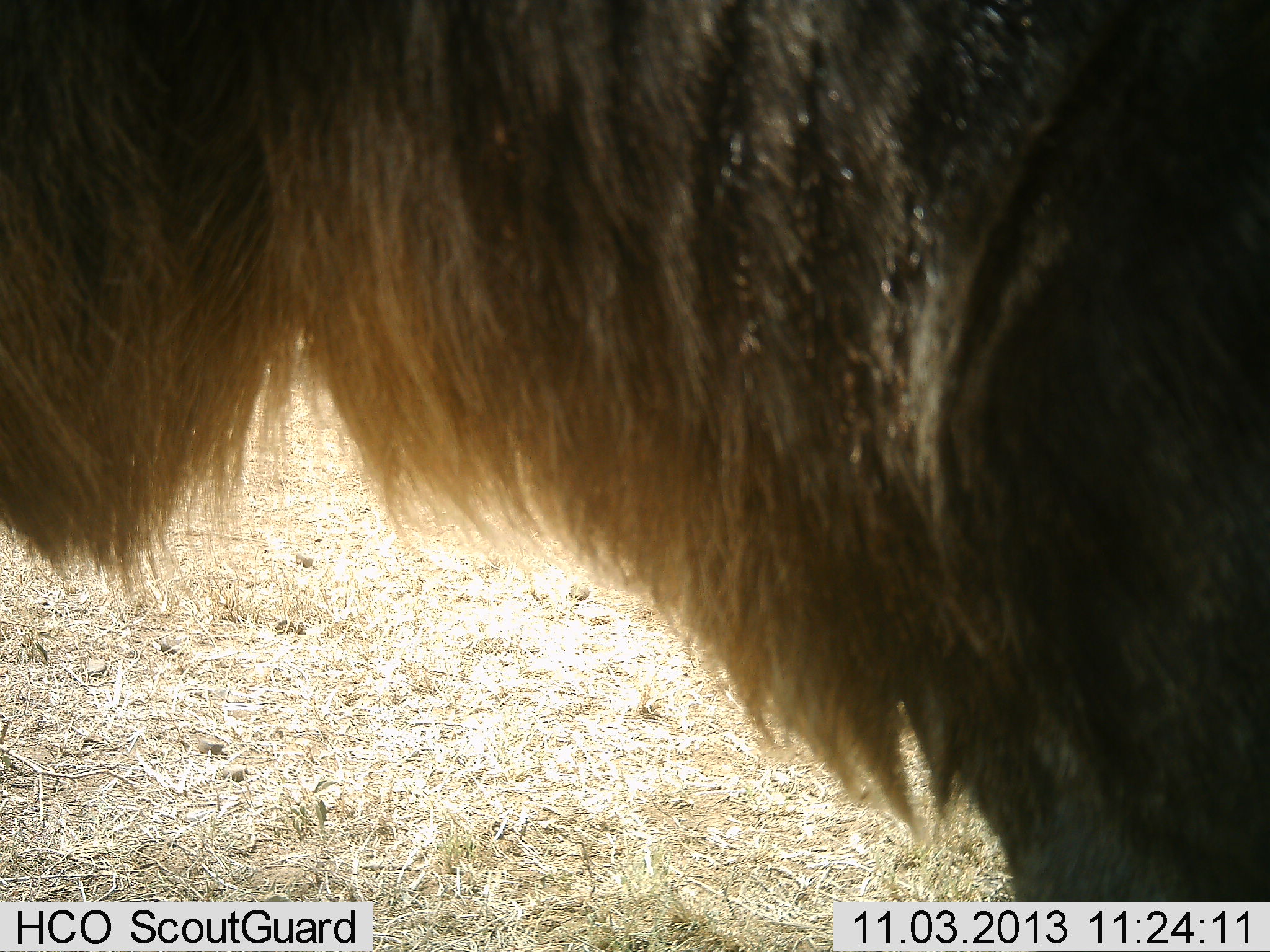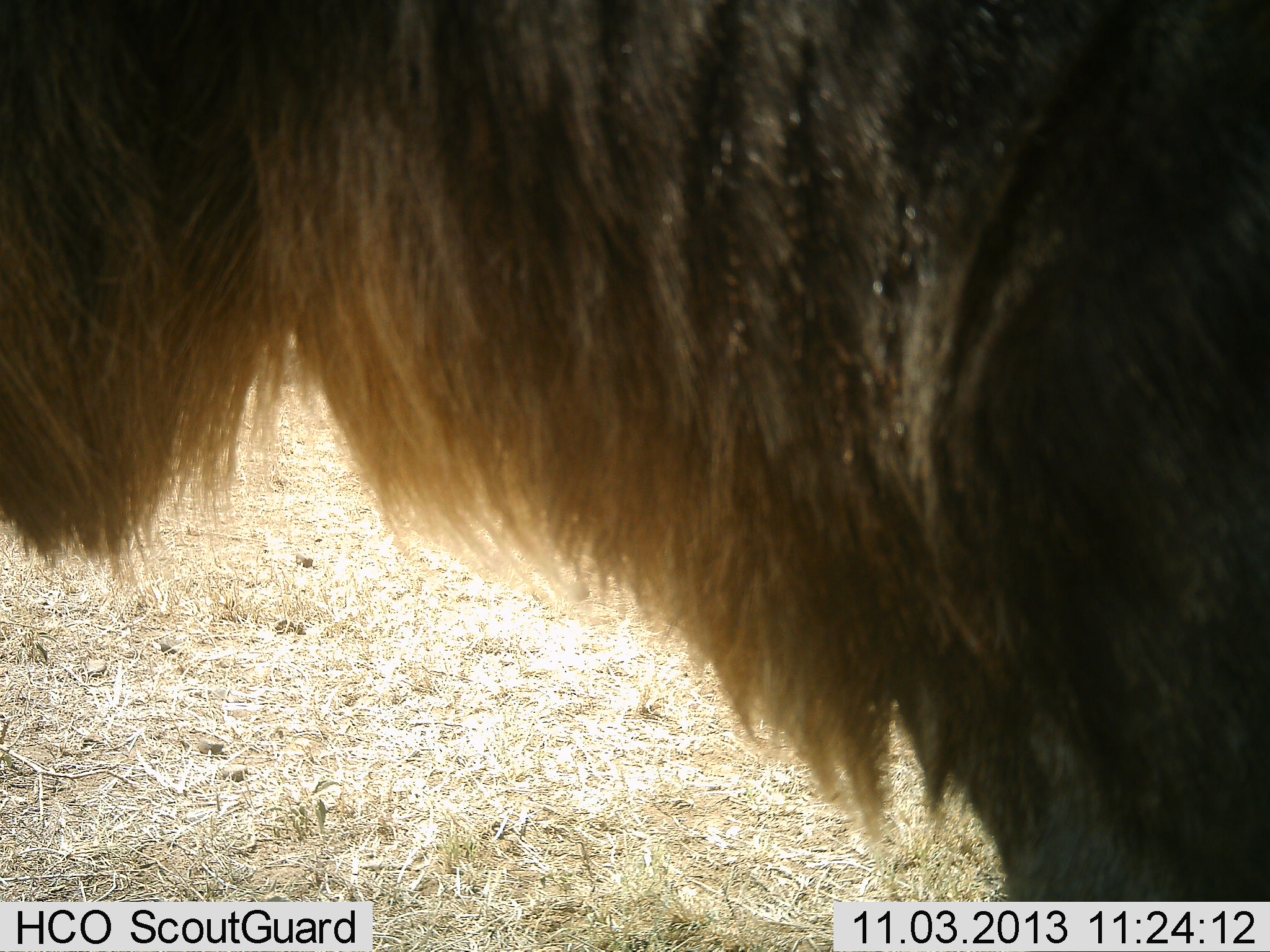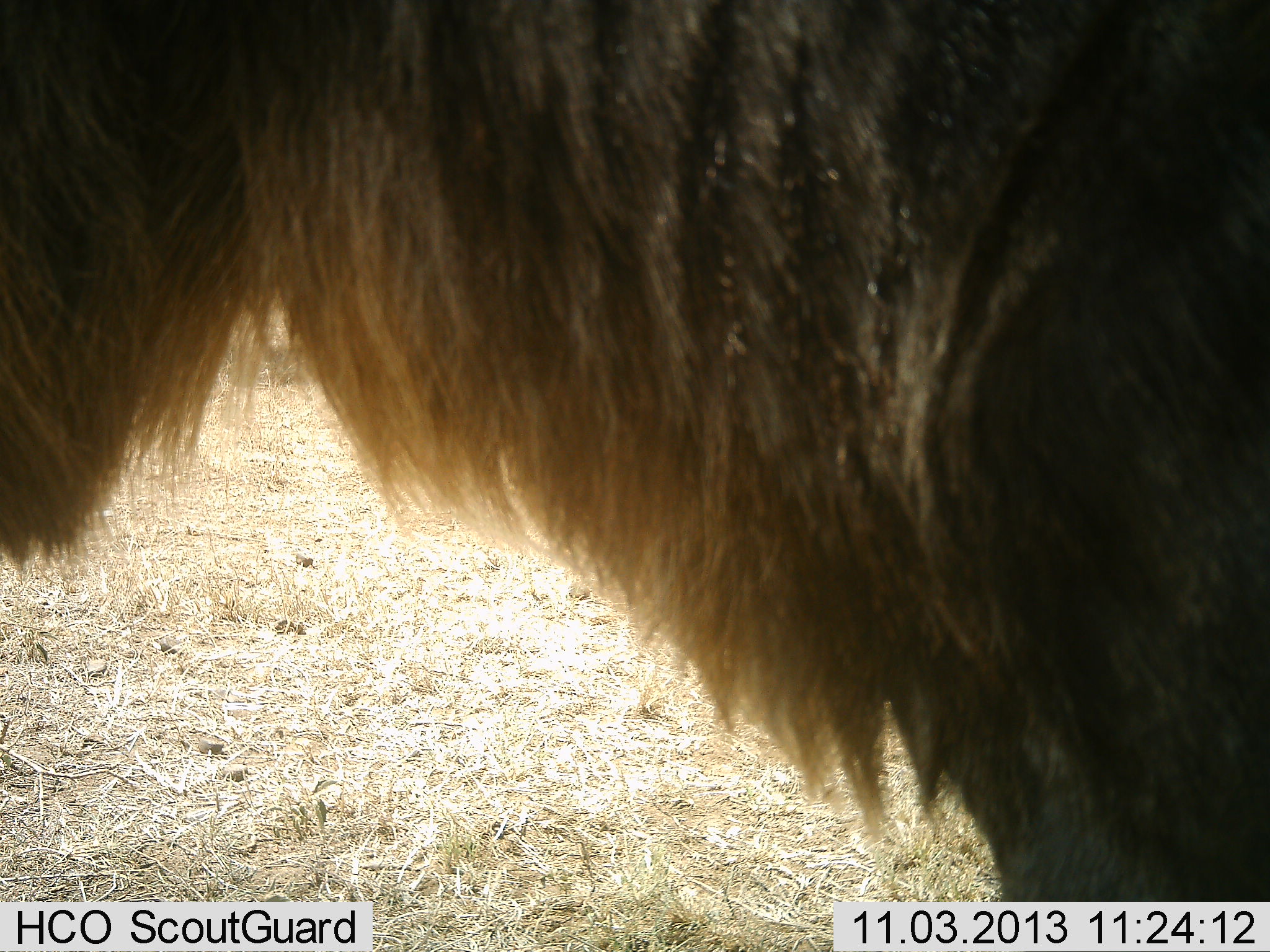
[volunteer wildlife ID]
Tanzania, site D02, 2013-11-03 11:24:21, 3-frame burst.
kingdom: Animalia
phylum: Chordata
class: Mammalia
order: Artiodactyla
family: Bovidae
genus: Connochaetes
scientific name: Connochaetes taurinus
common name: blue wildebeest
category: wildebeest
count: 1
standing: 100%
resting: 0%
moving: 0%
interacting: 0%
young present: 0%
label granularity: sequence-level